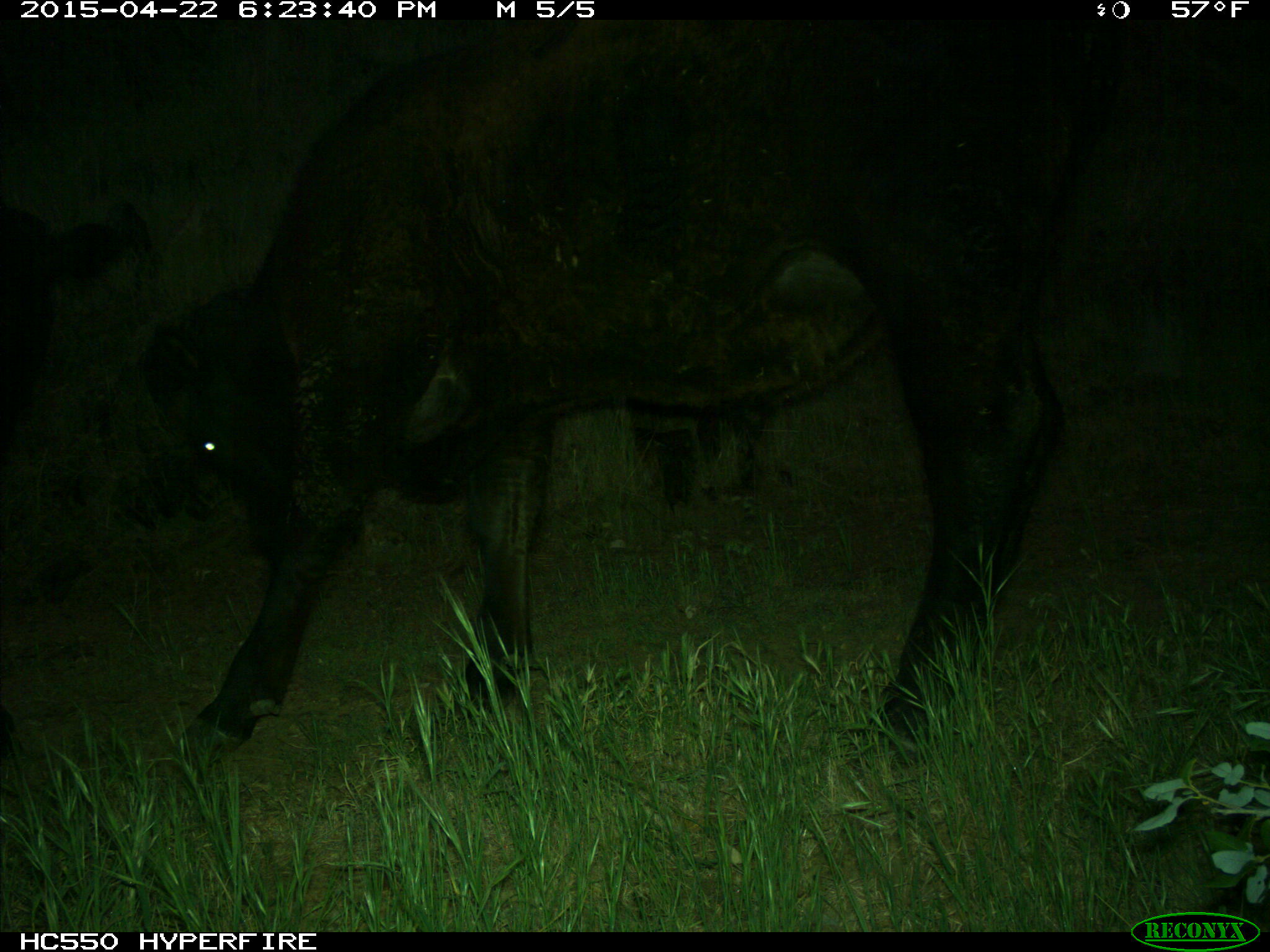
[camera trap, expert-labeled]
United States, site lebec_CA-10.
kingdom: Animalia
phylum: Chordata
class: Mammalia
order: Artiodactyla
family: Bovidae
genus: Bos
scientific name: Bos taurus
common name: domestic cow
Bos taurus (domestic cow).